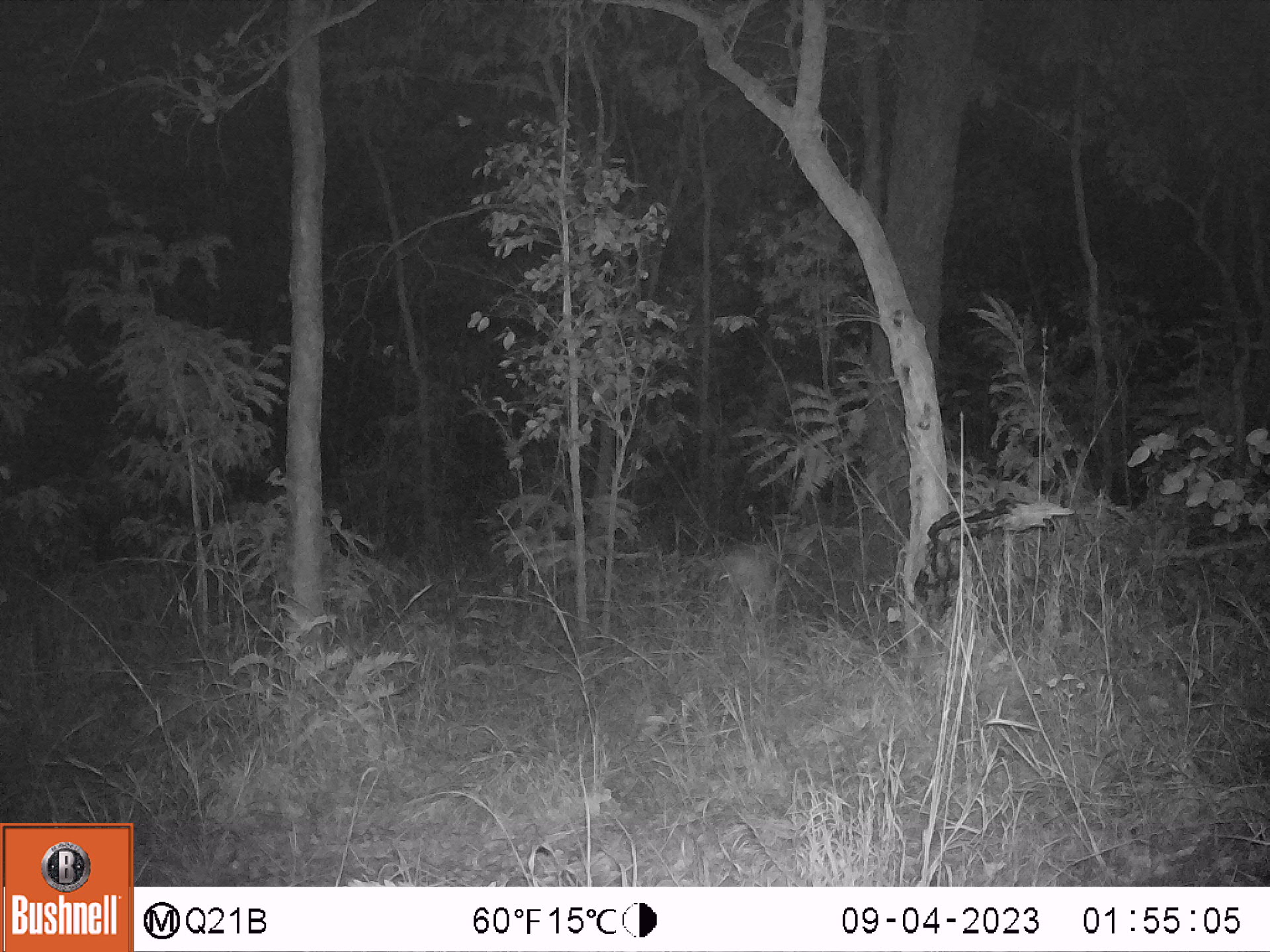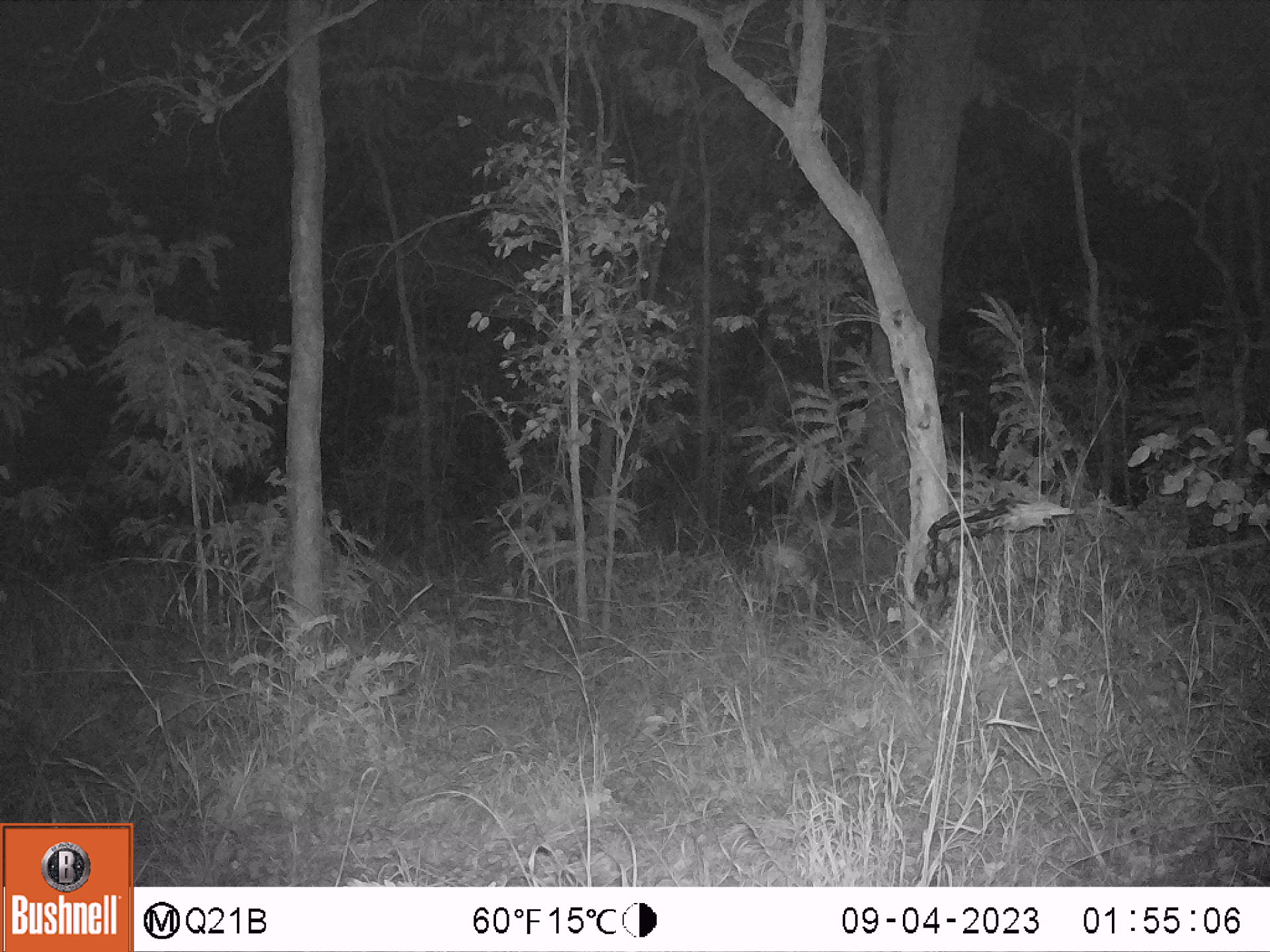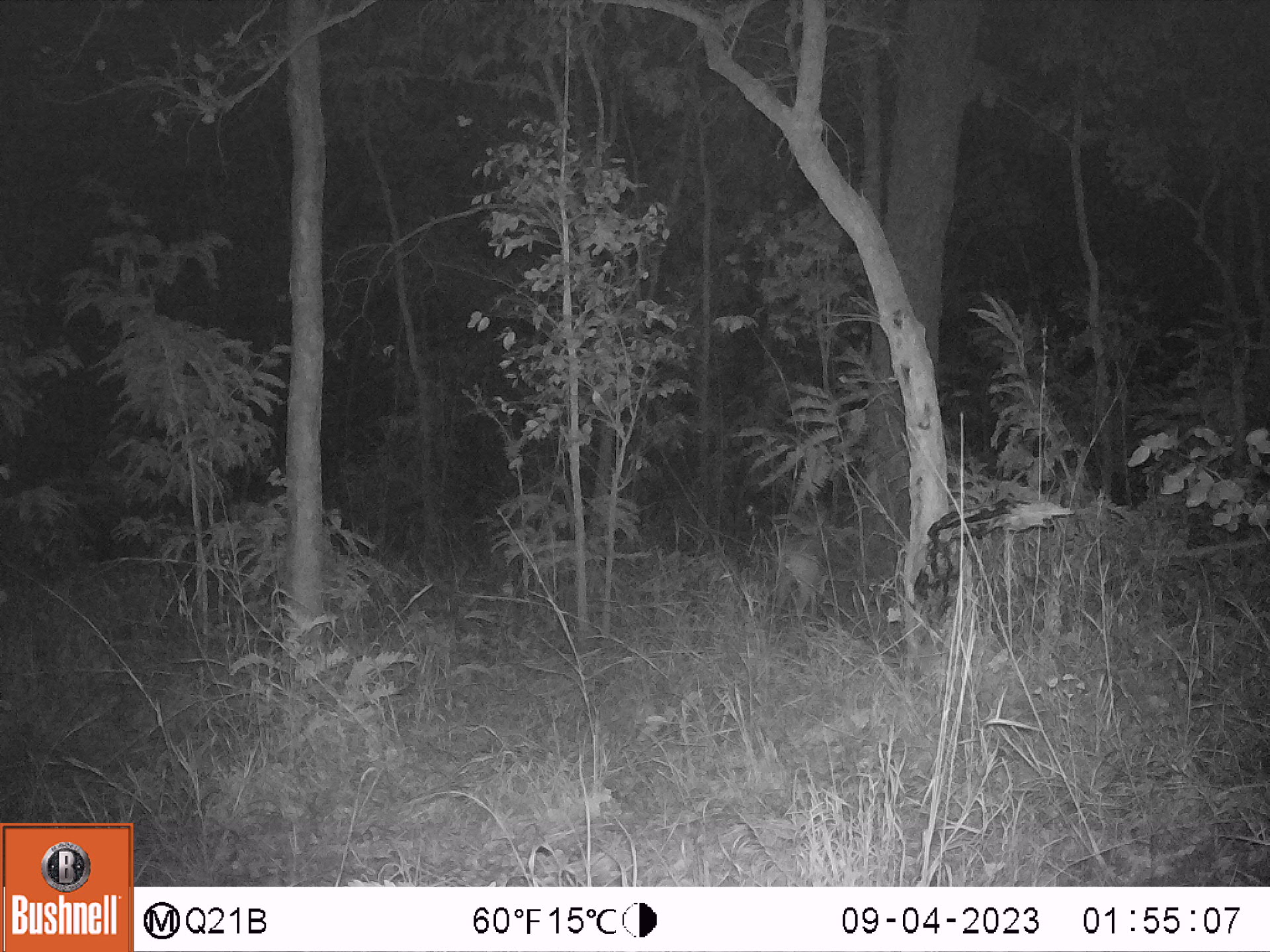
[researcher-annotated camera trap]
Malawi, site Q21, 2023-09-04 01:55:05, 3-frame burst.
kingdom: Animalia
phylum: Chordata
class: Mammalia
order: Artiodactyla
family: Bovidae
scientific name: Antilopinae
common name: small antelope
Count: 1.